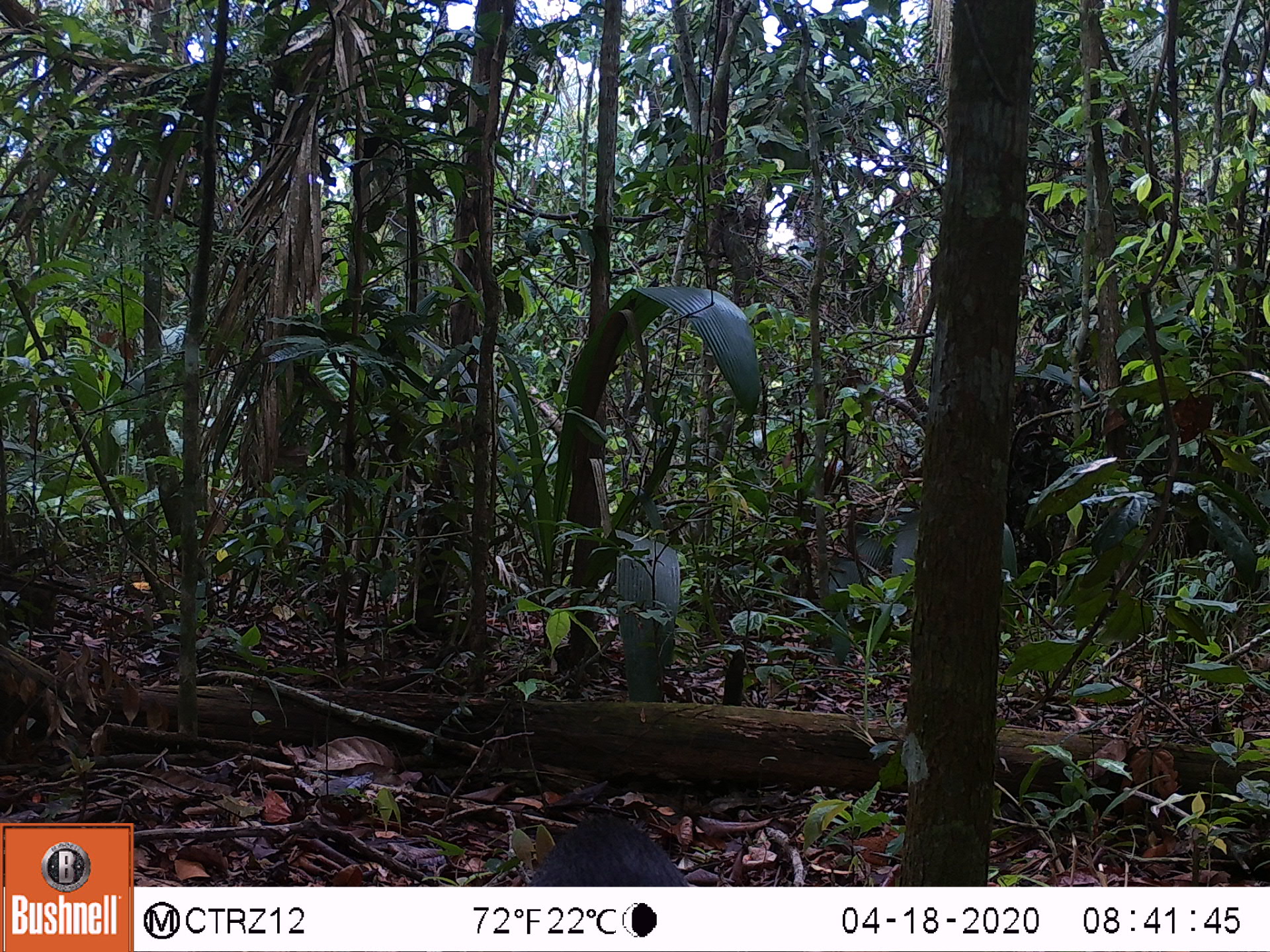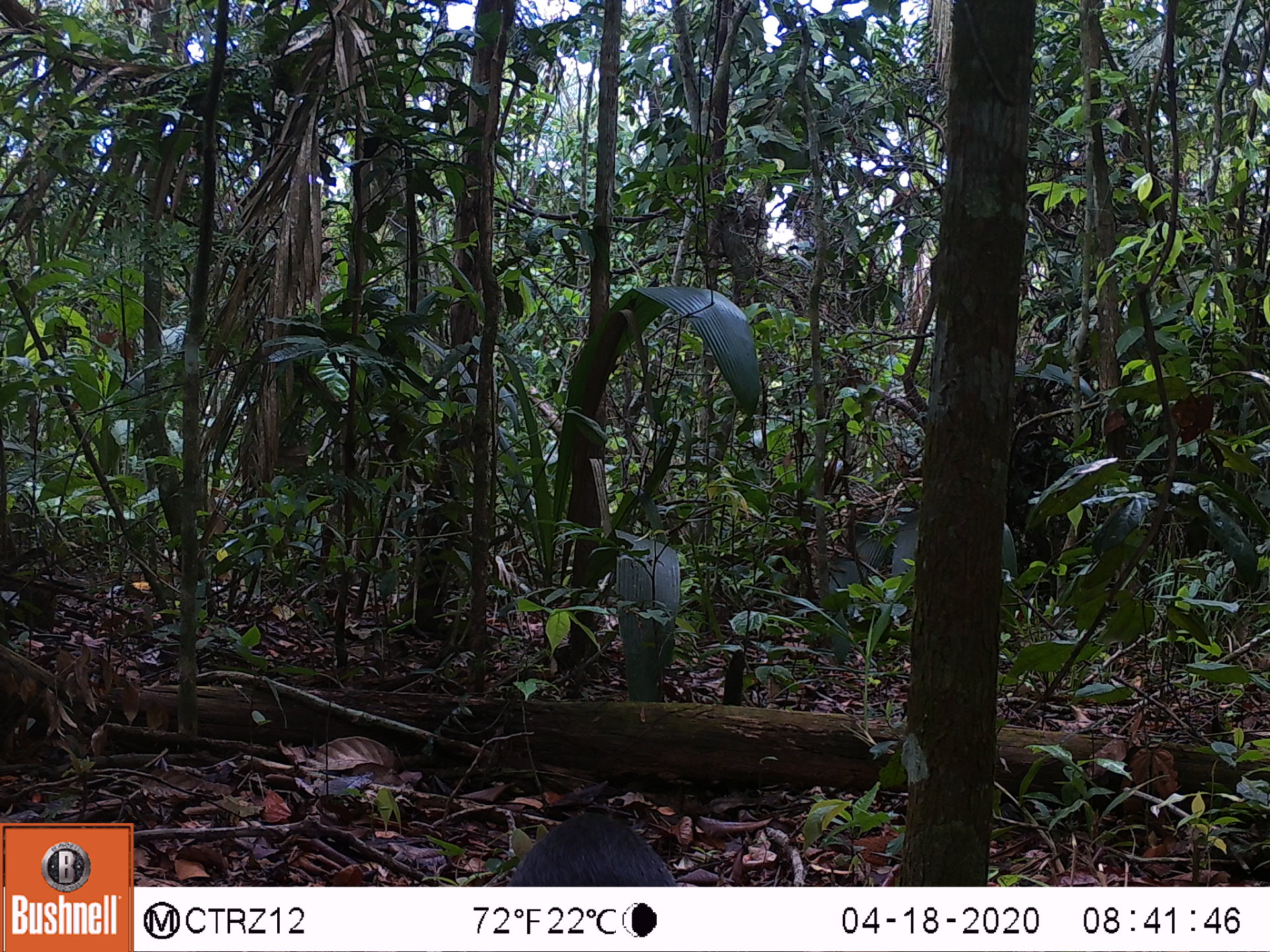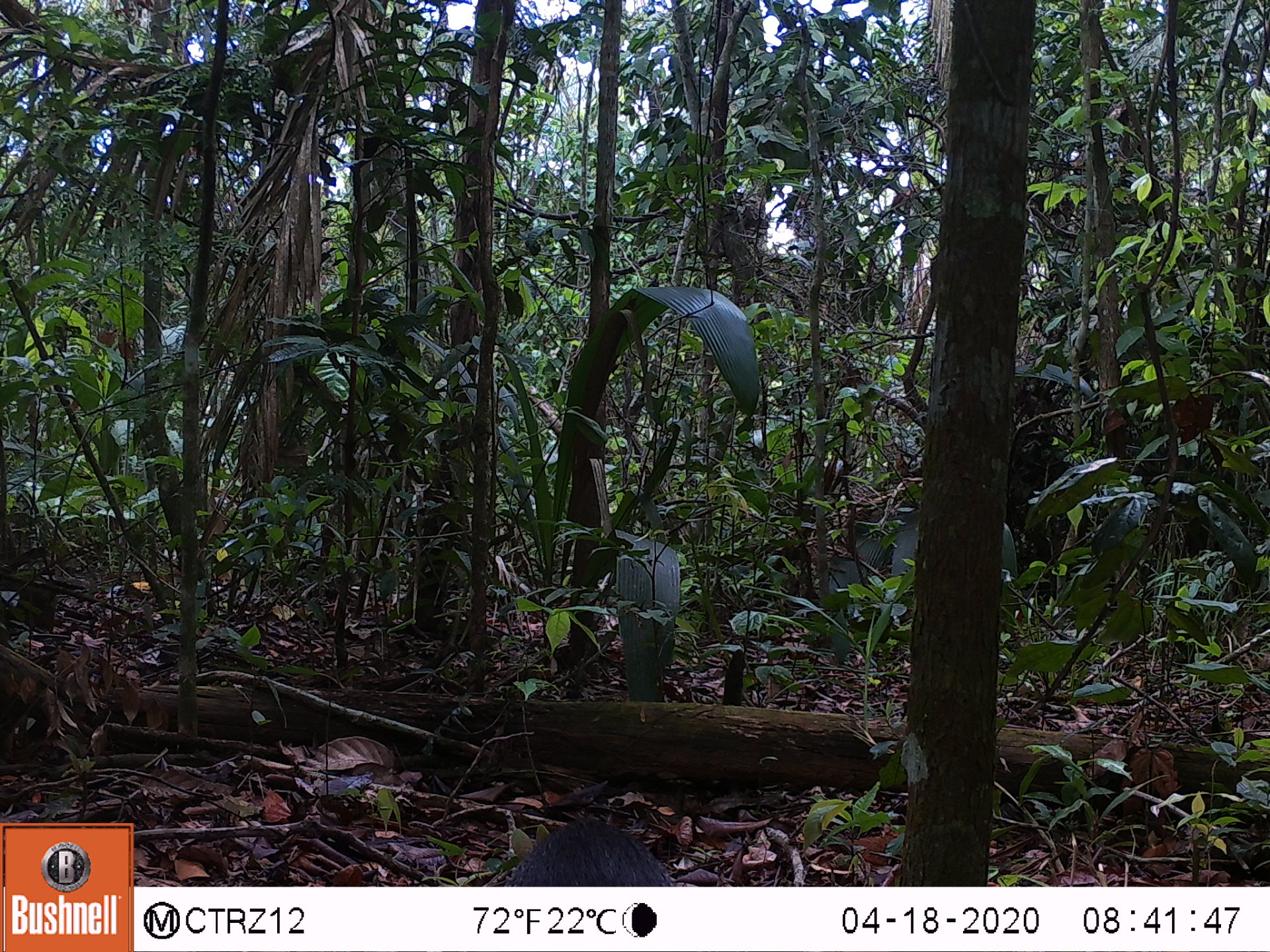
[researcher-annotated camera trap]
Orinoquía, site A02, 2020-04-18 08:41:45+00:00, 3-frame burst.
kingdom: Animalia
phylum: Chordata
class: Mammalia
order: Rodentia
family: Dasyproctidae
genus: Dasyprocta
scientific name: Dasyprocta fuliginosa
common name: black agouti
Black agouti (Dasyprocta fuliginosa).